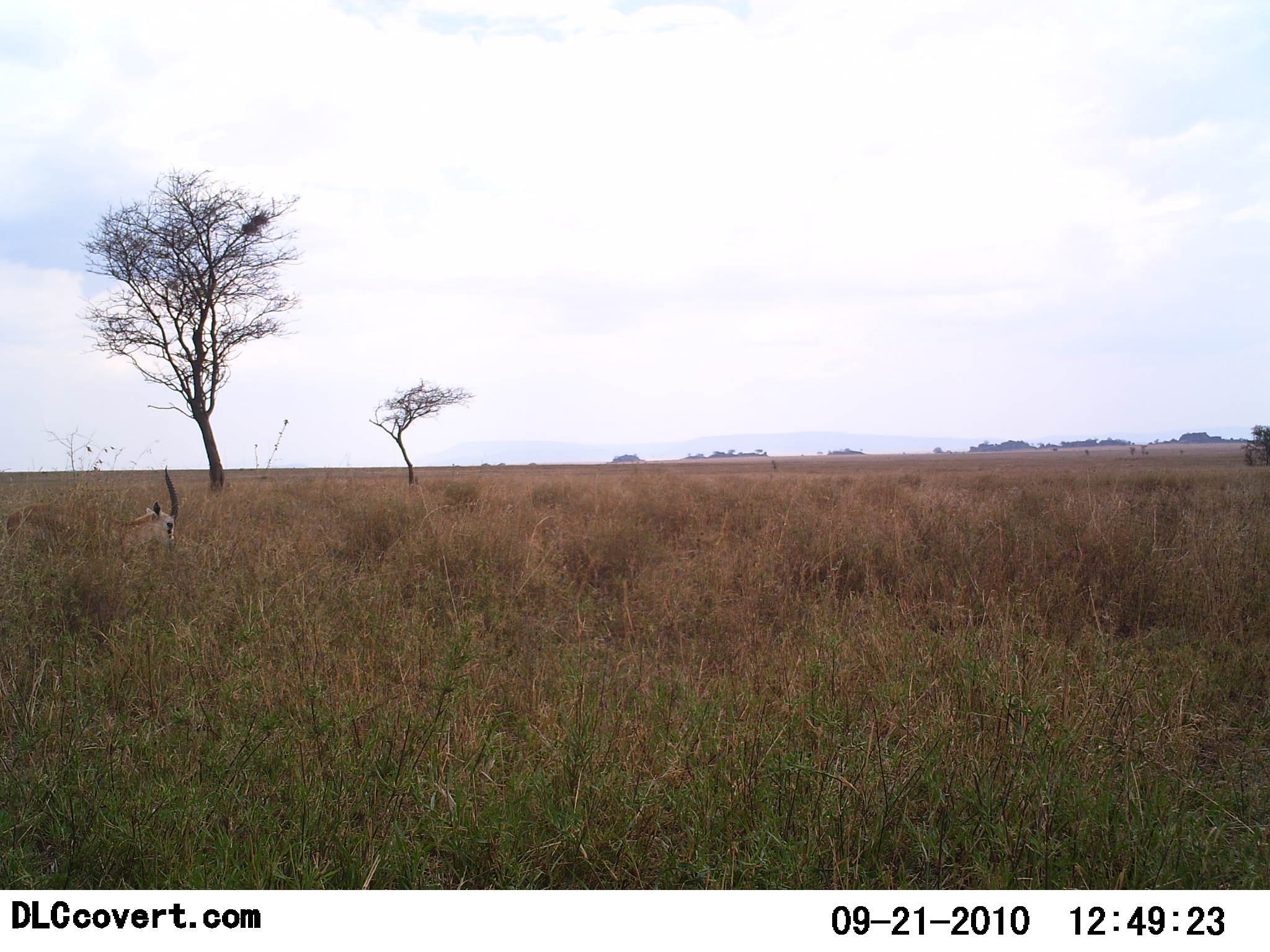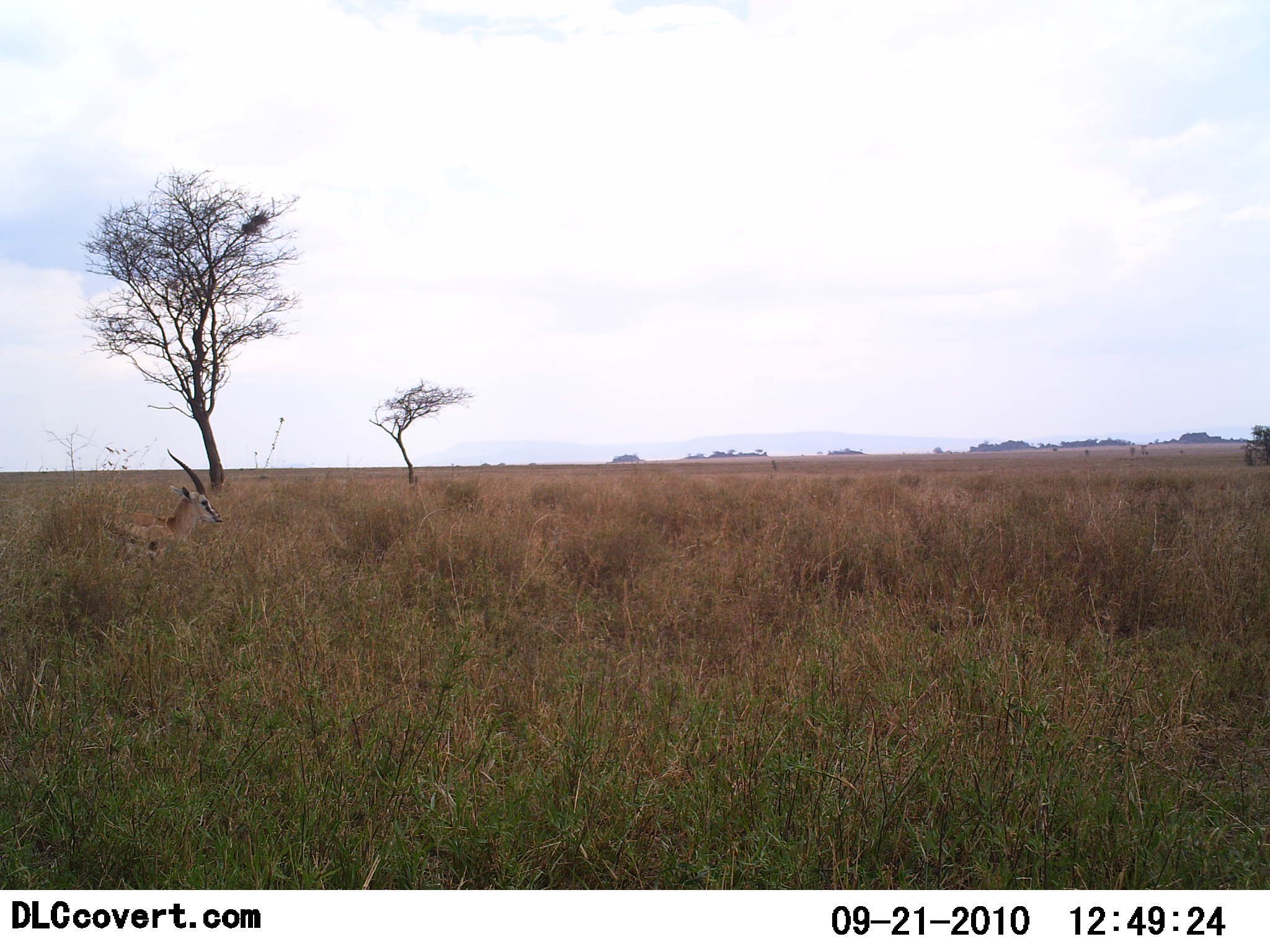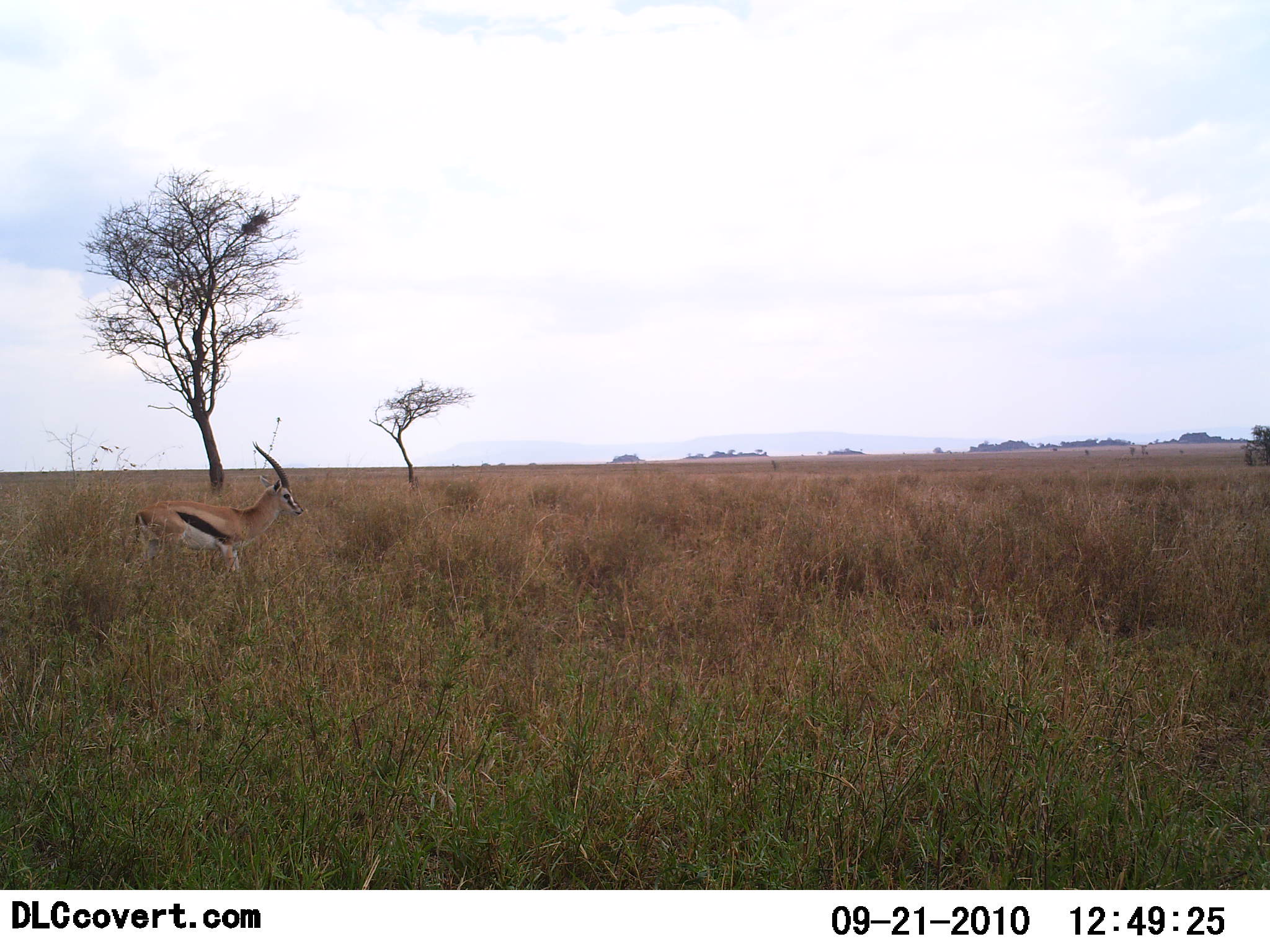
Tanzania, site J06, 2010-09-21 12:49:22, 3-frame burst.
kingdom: Animalia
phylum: Chordata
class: Mammalia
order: Artiodactyla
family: Bovidae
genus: Eudorcas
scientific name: Eudorcas thomsonii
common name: thomson's gazelle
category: gazellethomsons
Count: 1.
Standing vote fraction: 0%.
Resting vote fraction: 0%.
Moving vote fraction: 100%.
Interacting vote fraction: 0%.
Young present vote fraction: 0%.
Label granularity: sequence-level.